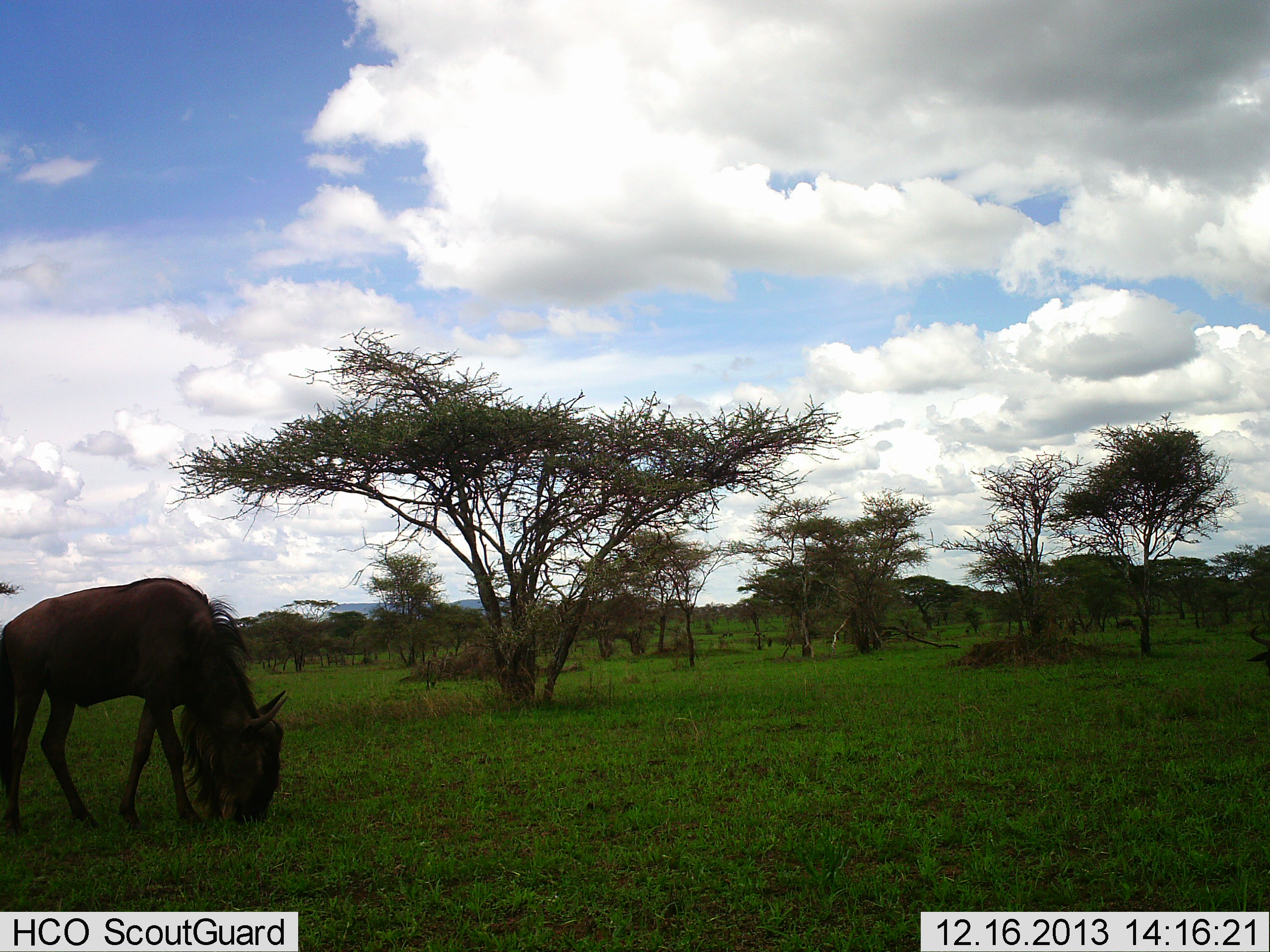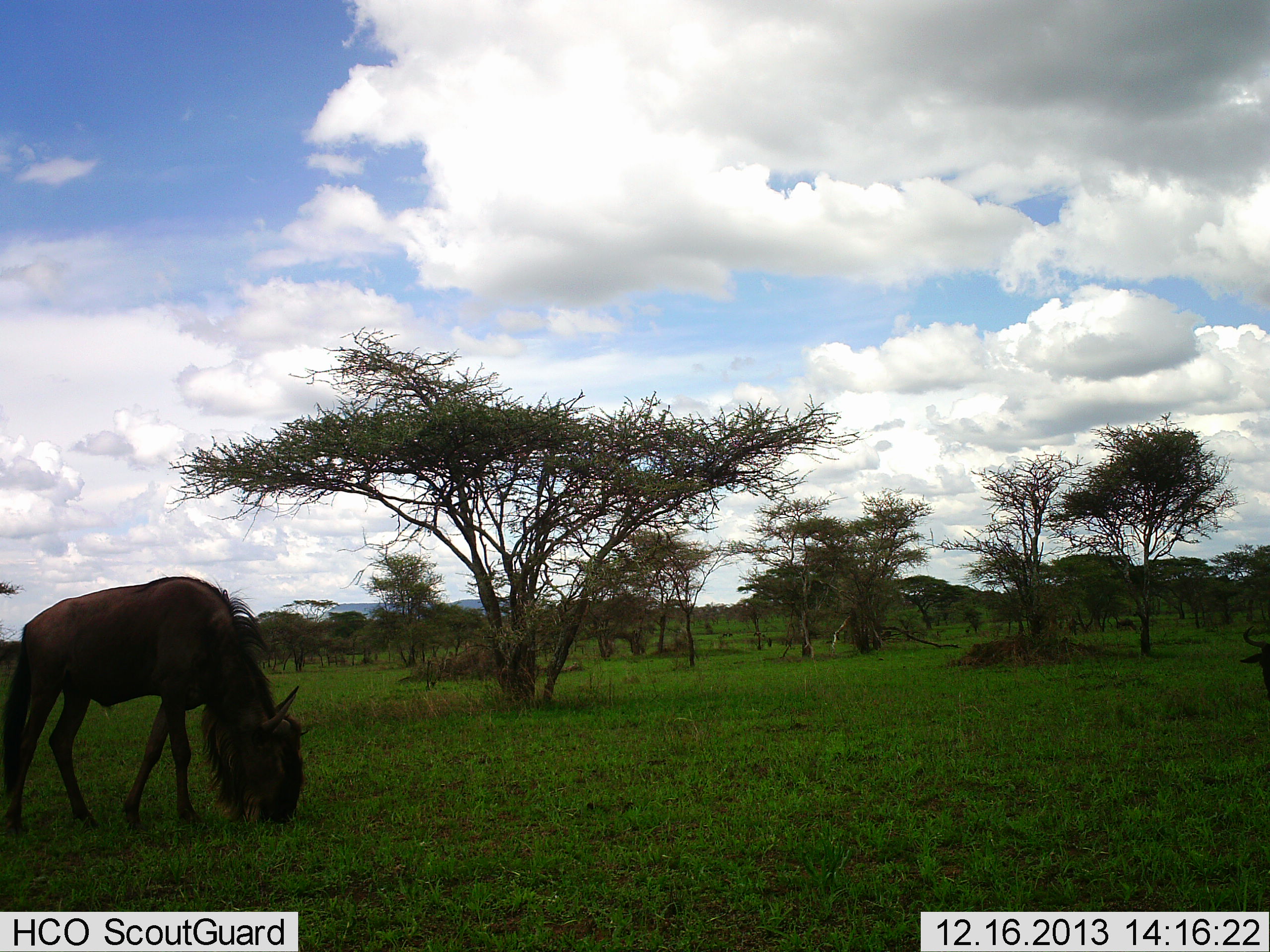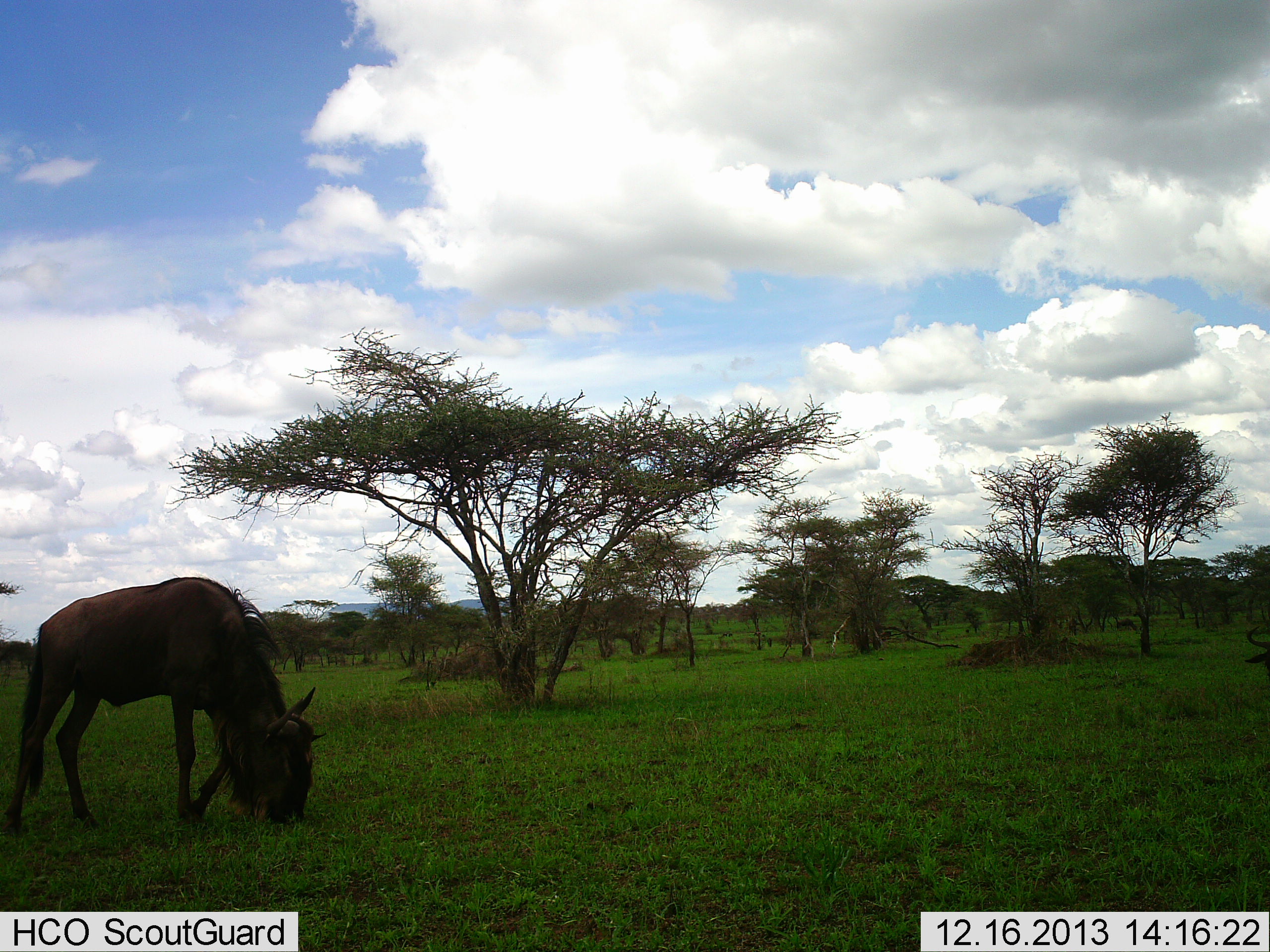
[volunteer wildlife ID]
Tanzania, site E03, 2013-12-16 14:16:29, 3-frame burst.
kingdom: Animalia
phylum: Chordata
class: Mammalia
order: Artiodactyla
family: Bovidae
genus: Connochaetes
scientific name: Connochaetes taurinus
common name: blue wildebeest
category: wildebeest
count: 1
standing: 20%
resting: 0%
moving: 0%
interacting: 0%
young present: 0%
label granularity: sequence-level